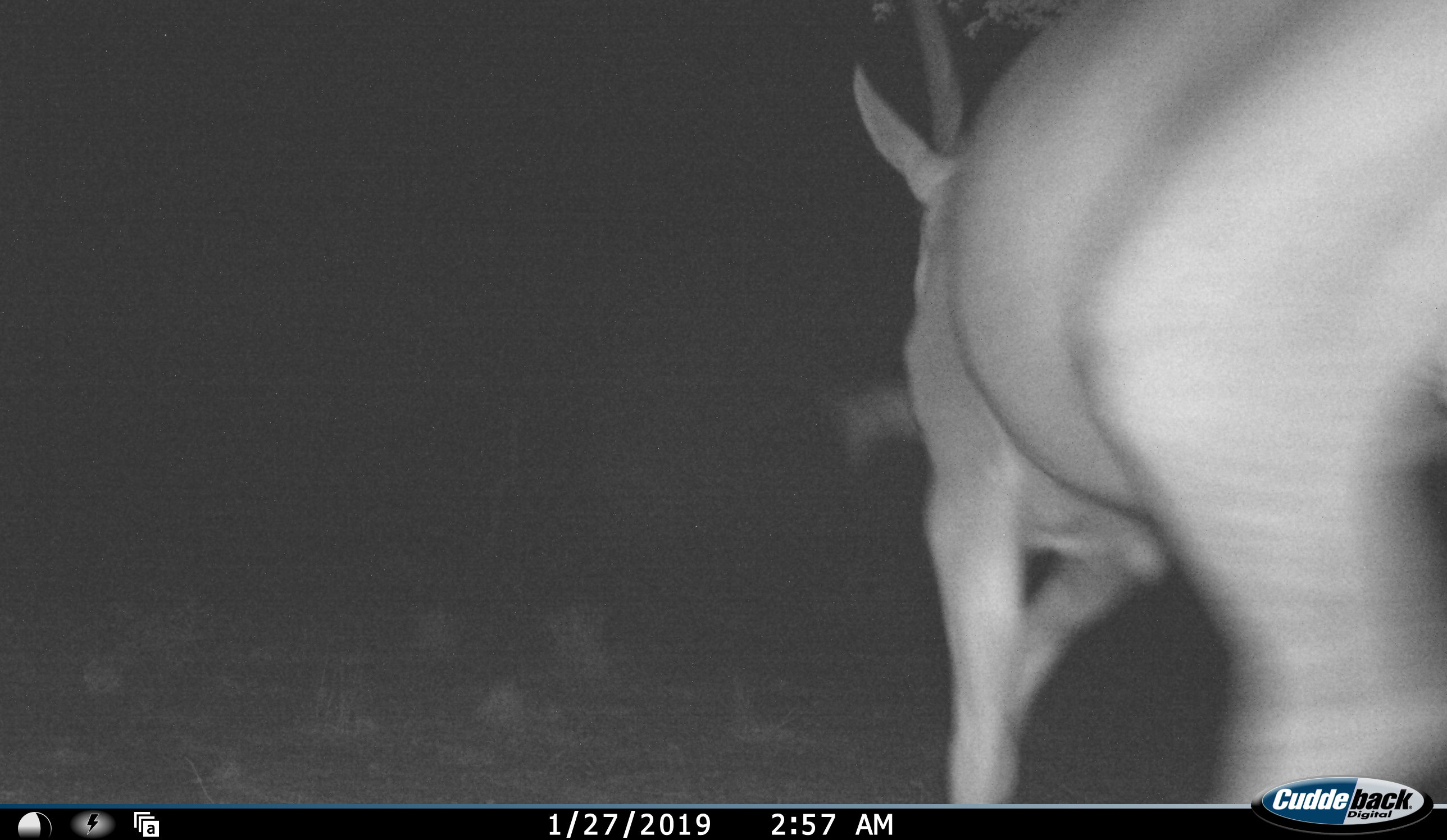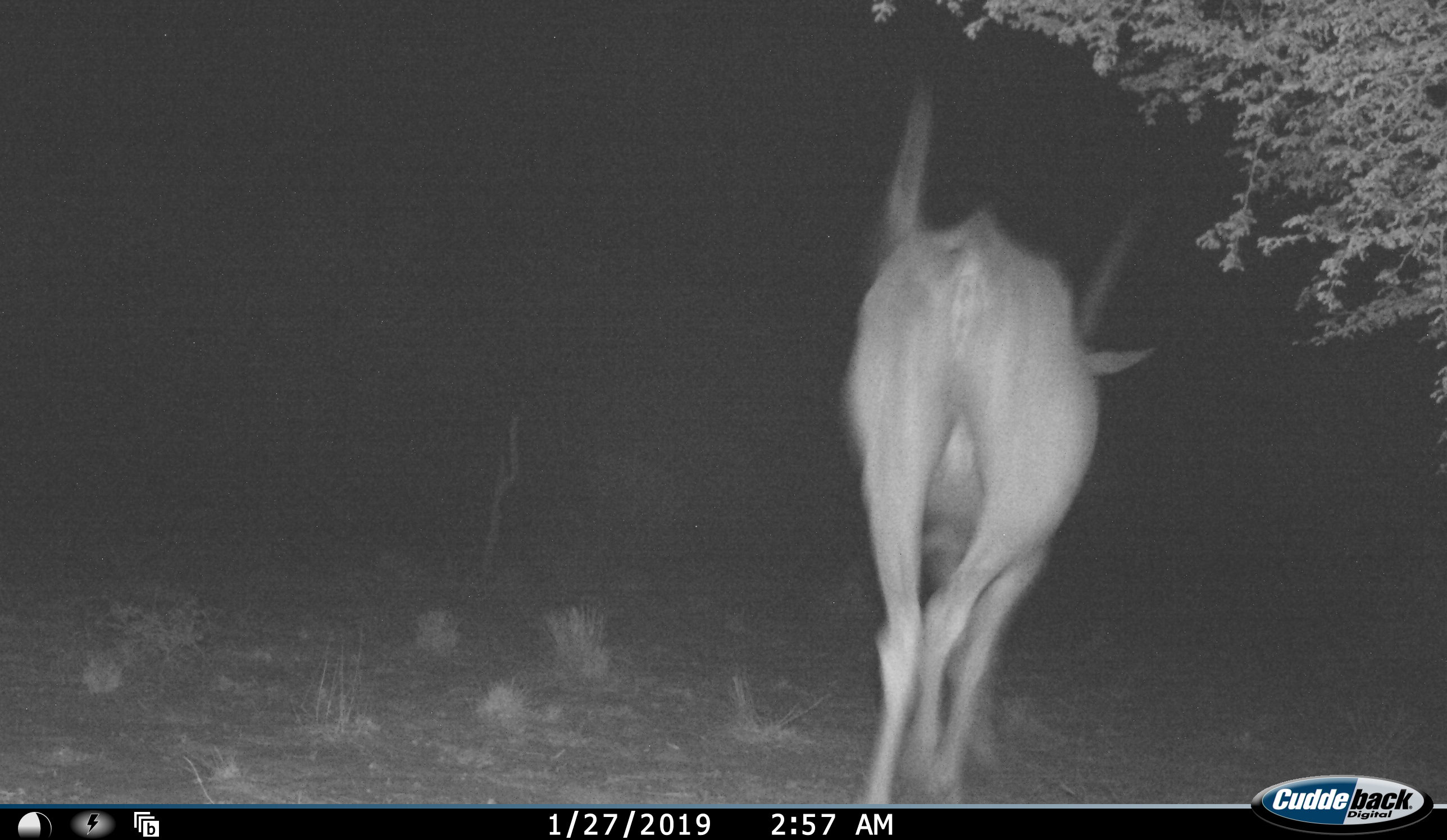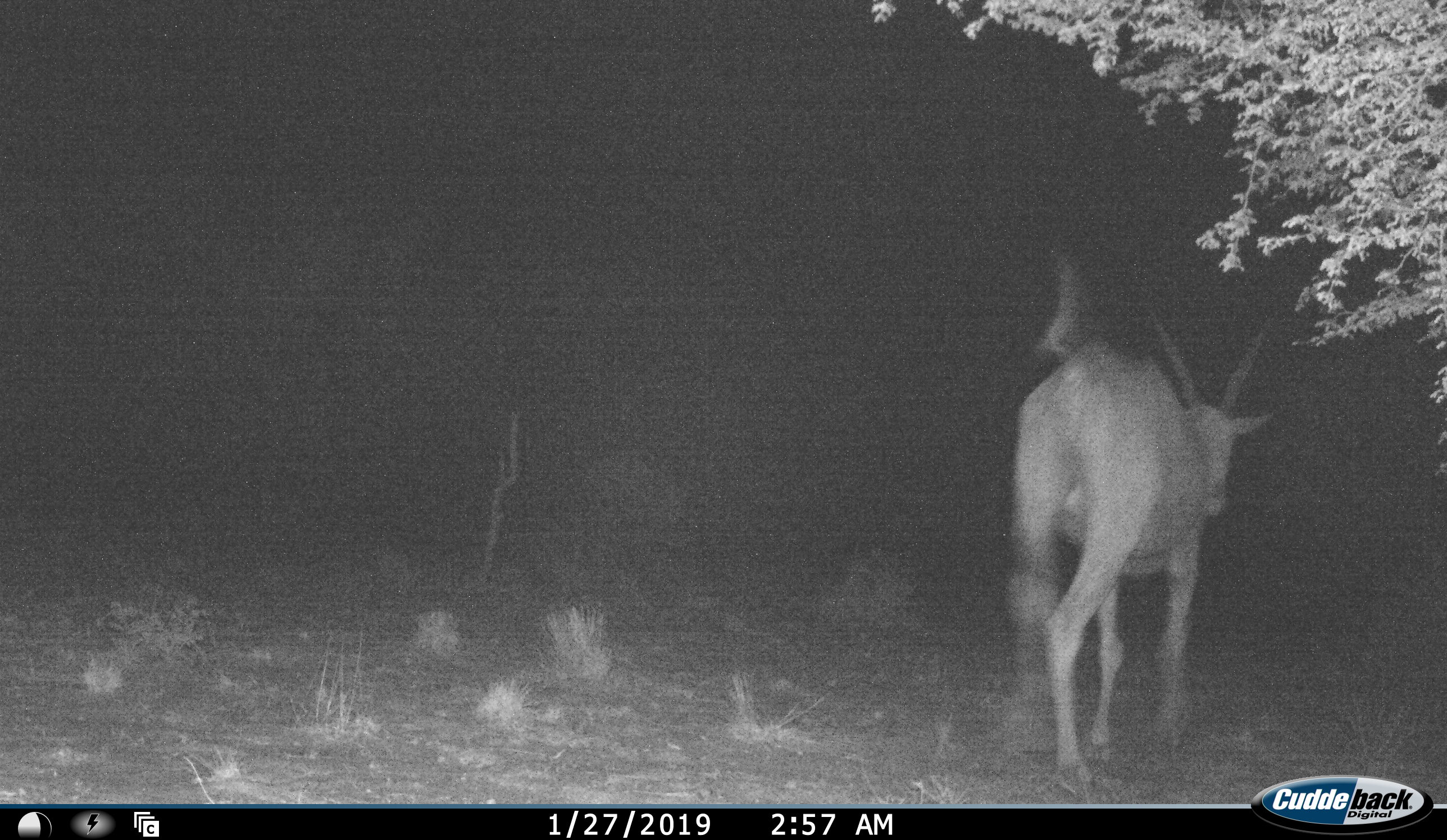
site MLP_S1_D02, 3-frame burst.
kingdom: Animalia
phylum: Chordata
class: Mammalia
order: Artiodactyla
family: Bovidae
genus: Tragelaphus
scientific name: Tragelaphus oryx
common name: eland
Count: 1.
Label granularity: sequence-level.